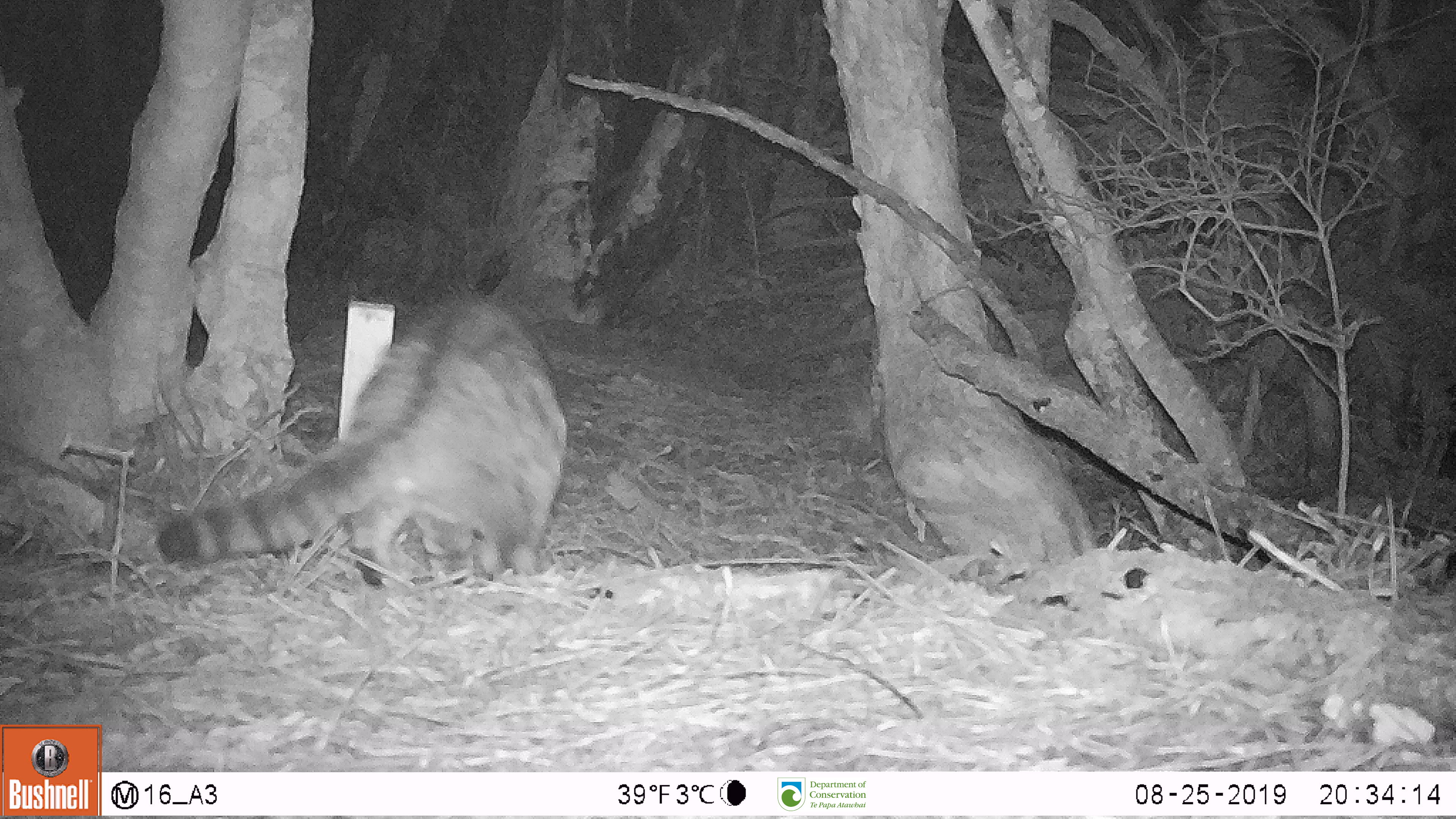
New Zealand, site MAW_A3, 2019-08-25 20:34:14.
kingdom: Animalia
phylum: Chordata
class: Mammalia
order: Carnivora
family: Felidae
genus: Felis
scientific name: Felis catus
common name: domestic cat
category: cat